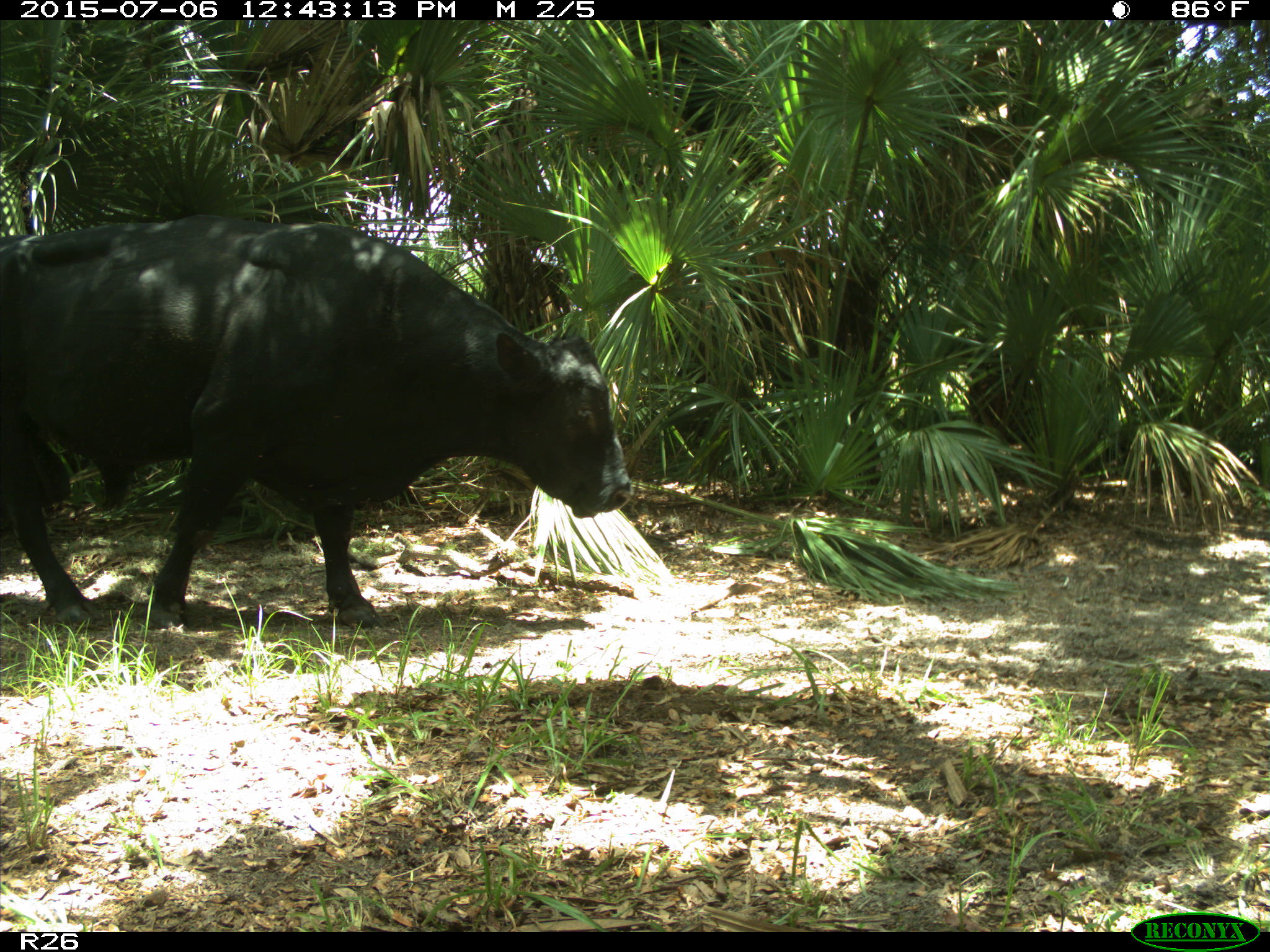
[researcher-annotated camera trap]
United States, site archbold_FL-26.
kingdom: Animalia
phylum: Chordata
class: Mammalia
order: Artiodactyla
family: Bovidae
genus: Bos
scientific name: Bos taurus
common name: domestic cow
Bos taurus (domestic cow).